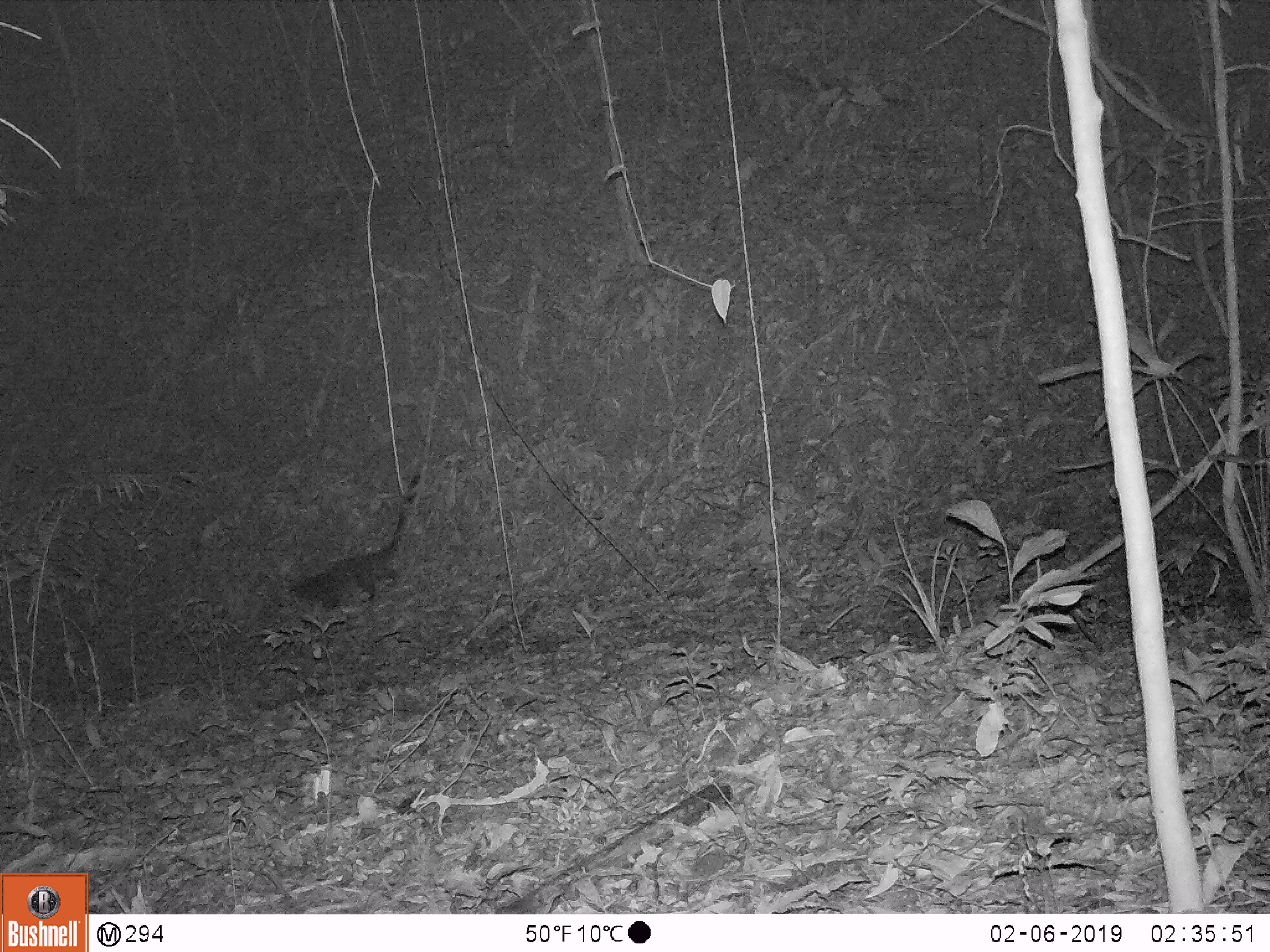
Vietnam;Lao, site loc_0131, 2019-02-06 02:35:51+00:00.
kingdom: Animalia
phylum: Chordata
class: Mammalia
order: Carnivora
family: Viverridae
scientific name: Paradoxurinae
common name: palm civet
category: unidentified palm civet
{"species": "unidentified palm civet (palm civet) (Paradoxurinae)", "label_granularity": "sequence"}